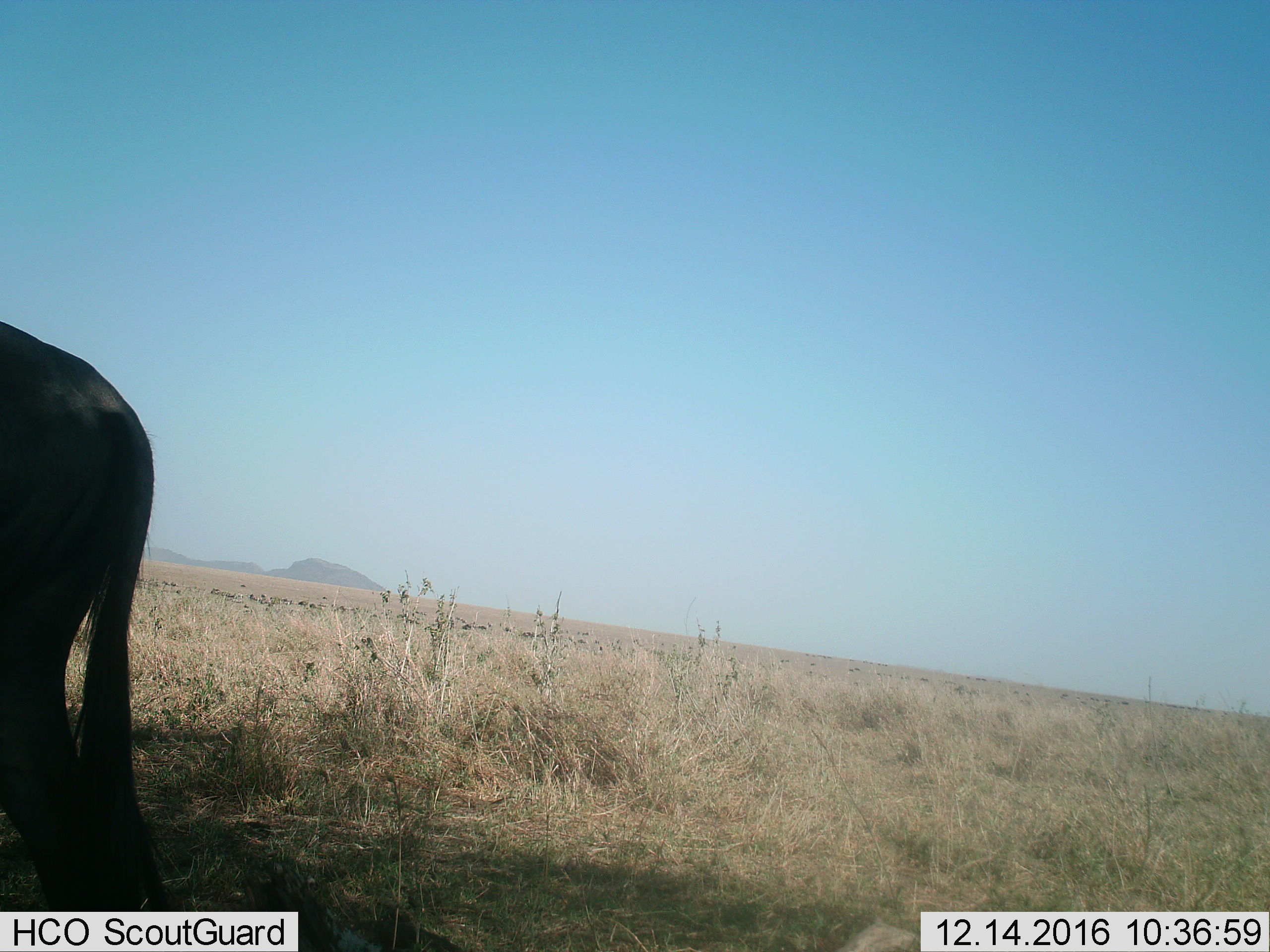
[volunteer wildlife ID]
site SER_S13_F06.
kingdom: Animalia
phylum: Chordata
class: Mammalia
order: Artiodactyla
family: Bovidae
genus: Connochaetes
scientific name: Connochaetes taurinus taurinus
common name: blue wildebeest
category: wildebeestblue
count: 1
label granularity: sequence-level